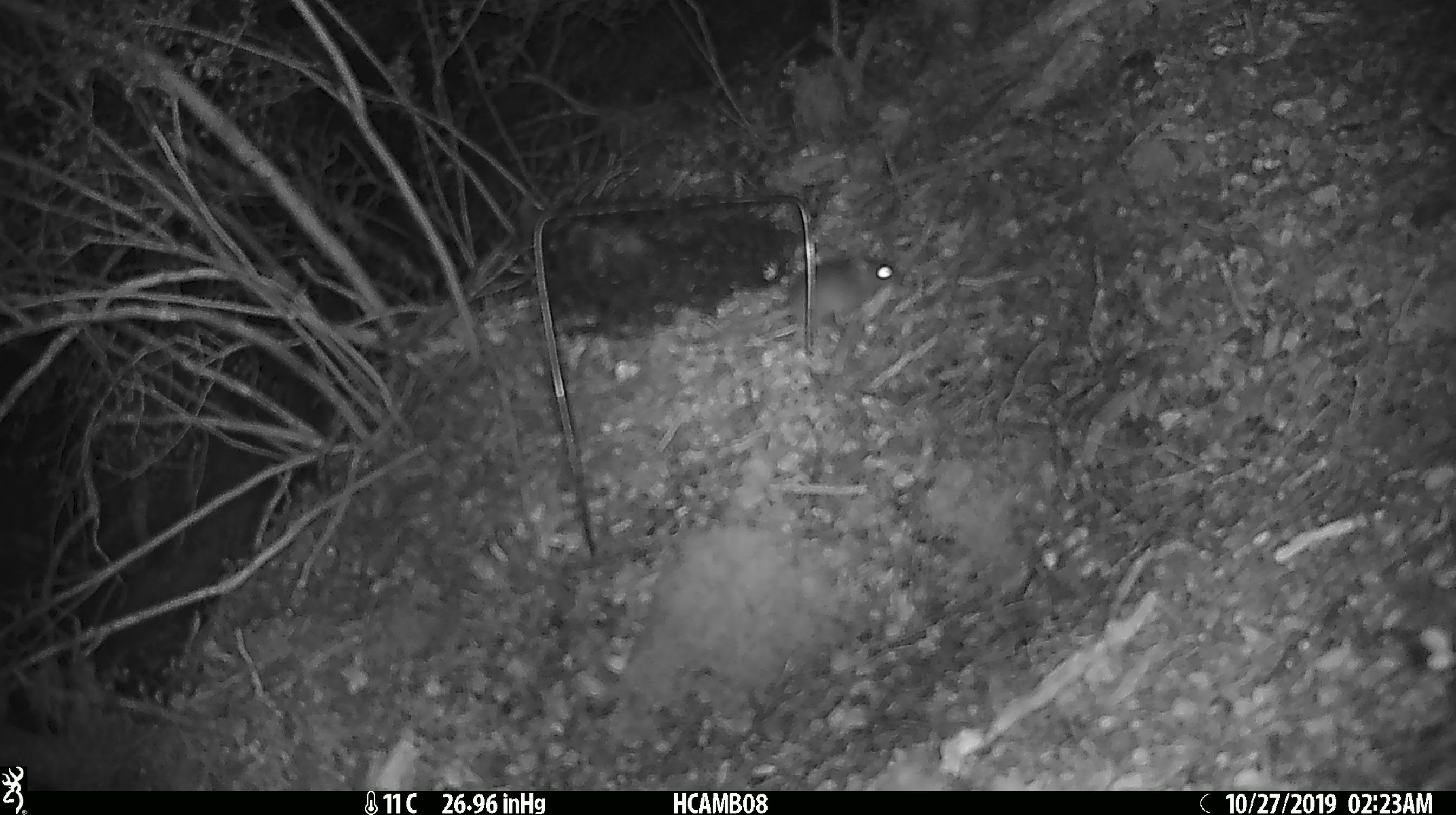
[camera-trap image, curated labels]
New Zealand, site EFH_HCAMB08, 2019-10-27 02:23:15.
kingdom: Animalia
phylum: Chordata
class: Mammalia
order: Rodentia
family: Muridae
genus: Mus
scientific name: Mus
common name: mouse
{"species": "mouse (Mus)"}